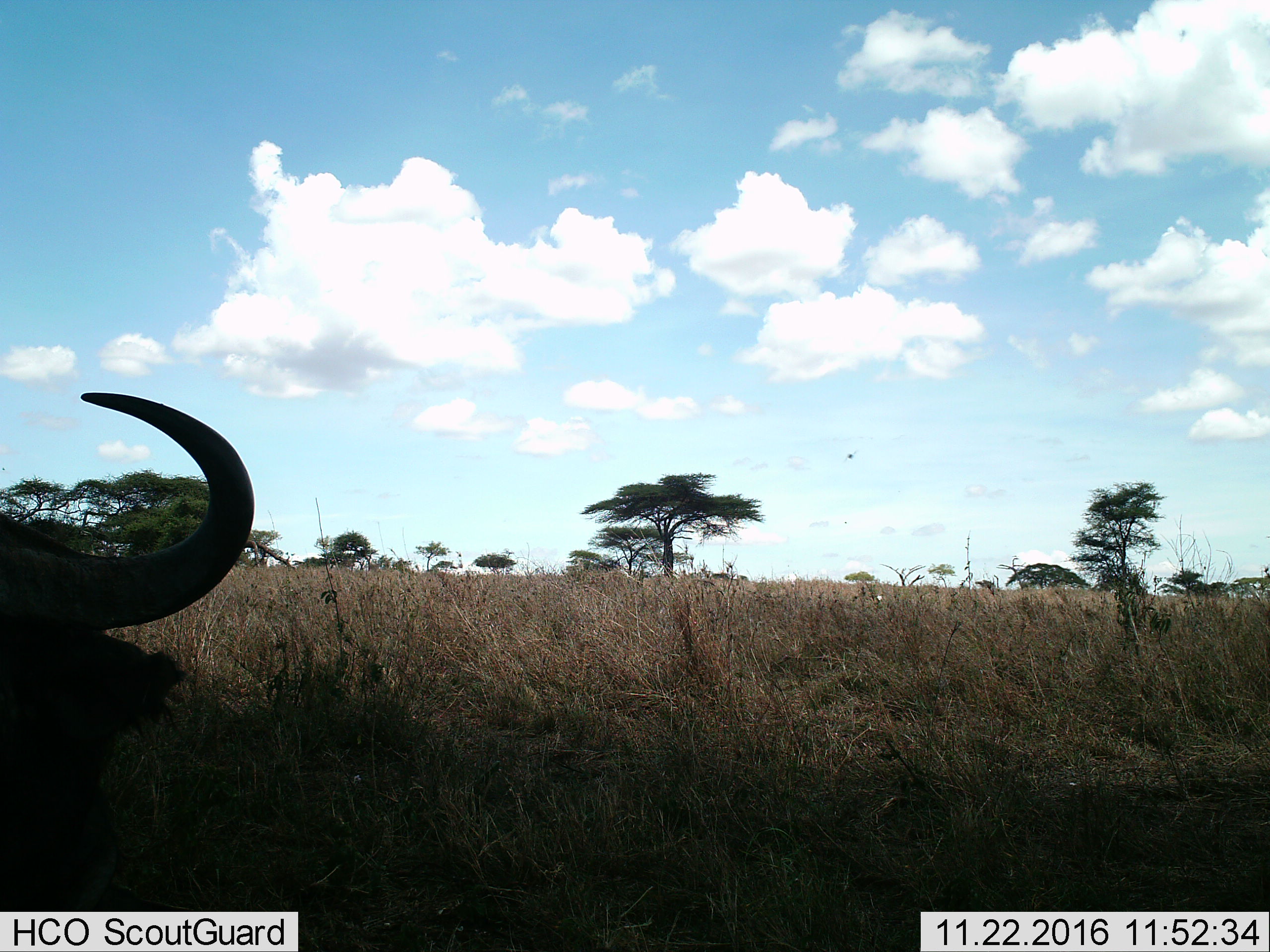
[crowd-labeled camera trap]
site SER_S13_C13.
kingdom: Animalia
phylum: Chordata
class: Mammalia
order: Artiodactyla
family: Bovidae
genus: Syncerus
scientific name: Syncerus caffer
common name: african buffalo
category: buffalo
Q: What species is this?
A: Buffalo (african buffalo) (Syncerus caffer).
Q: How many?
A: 1.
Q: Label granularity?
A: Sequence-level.